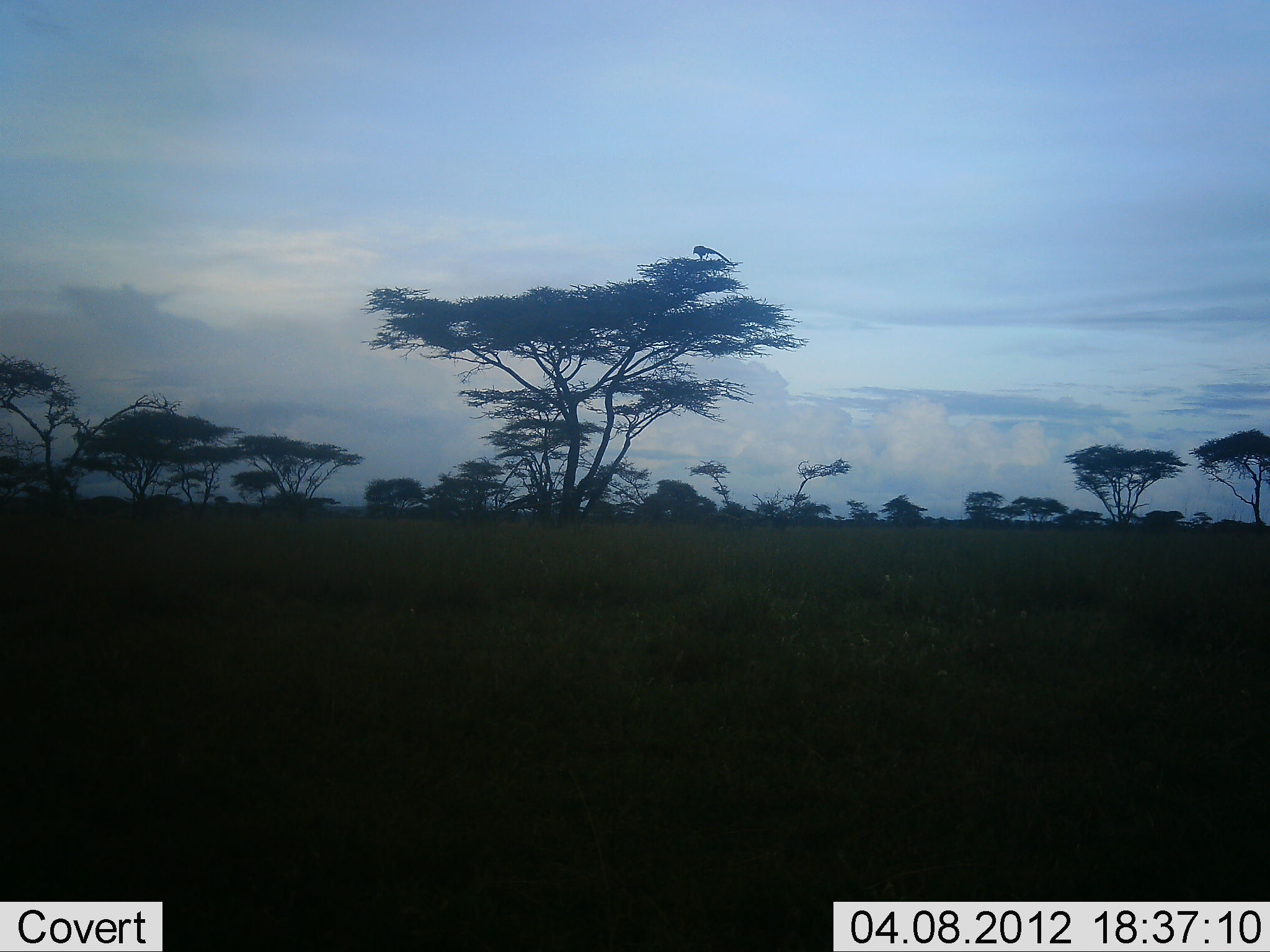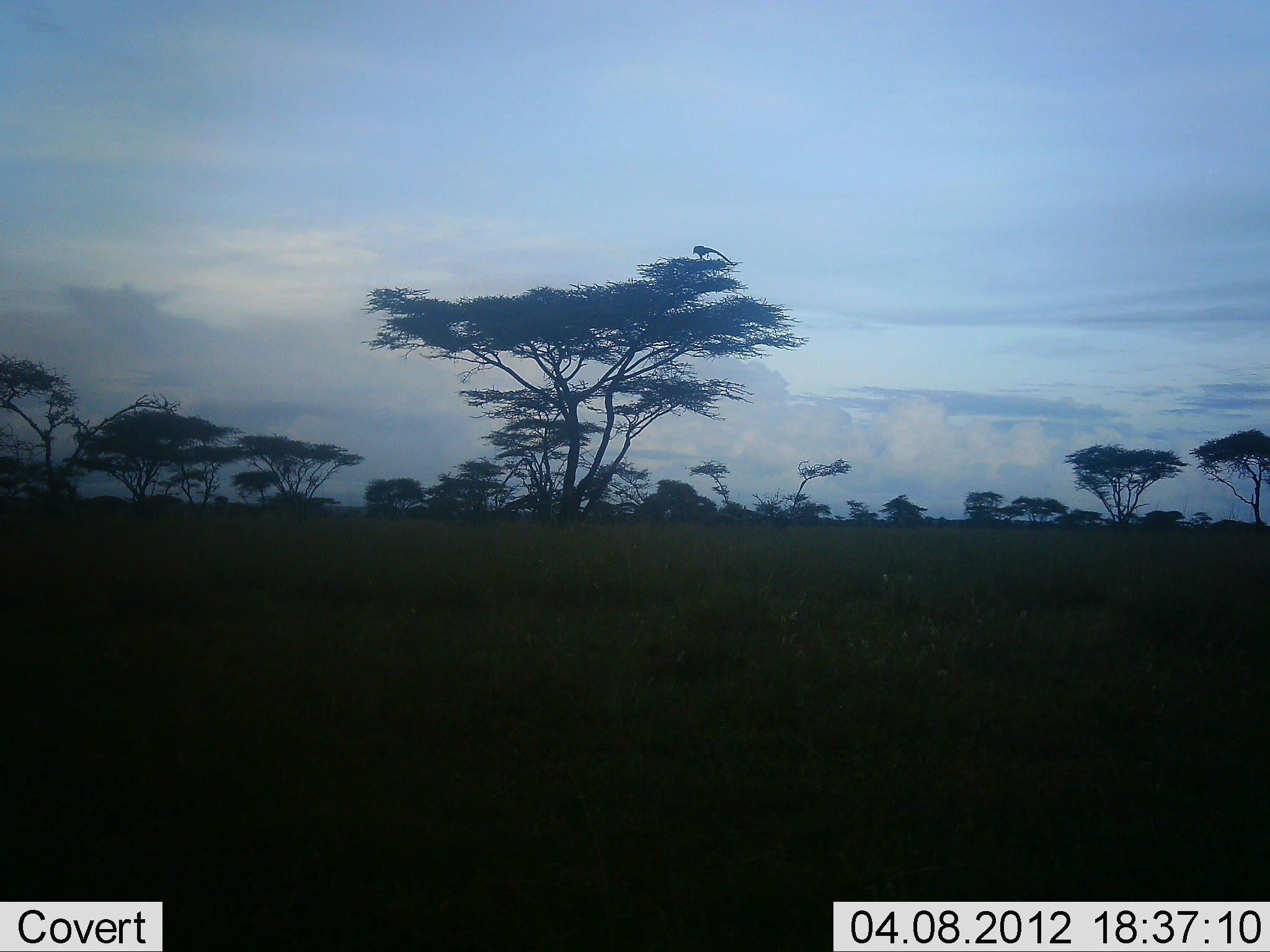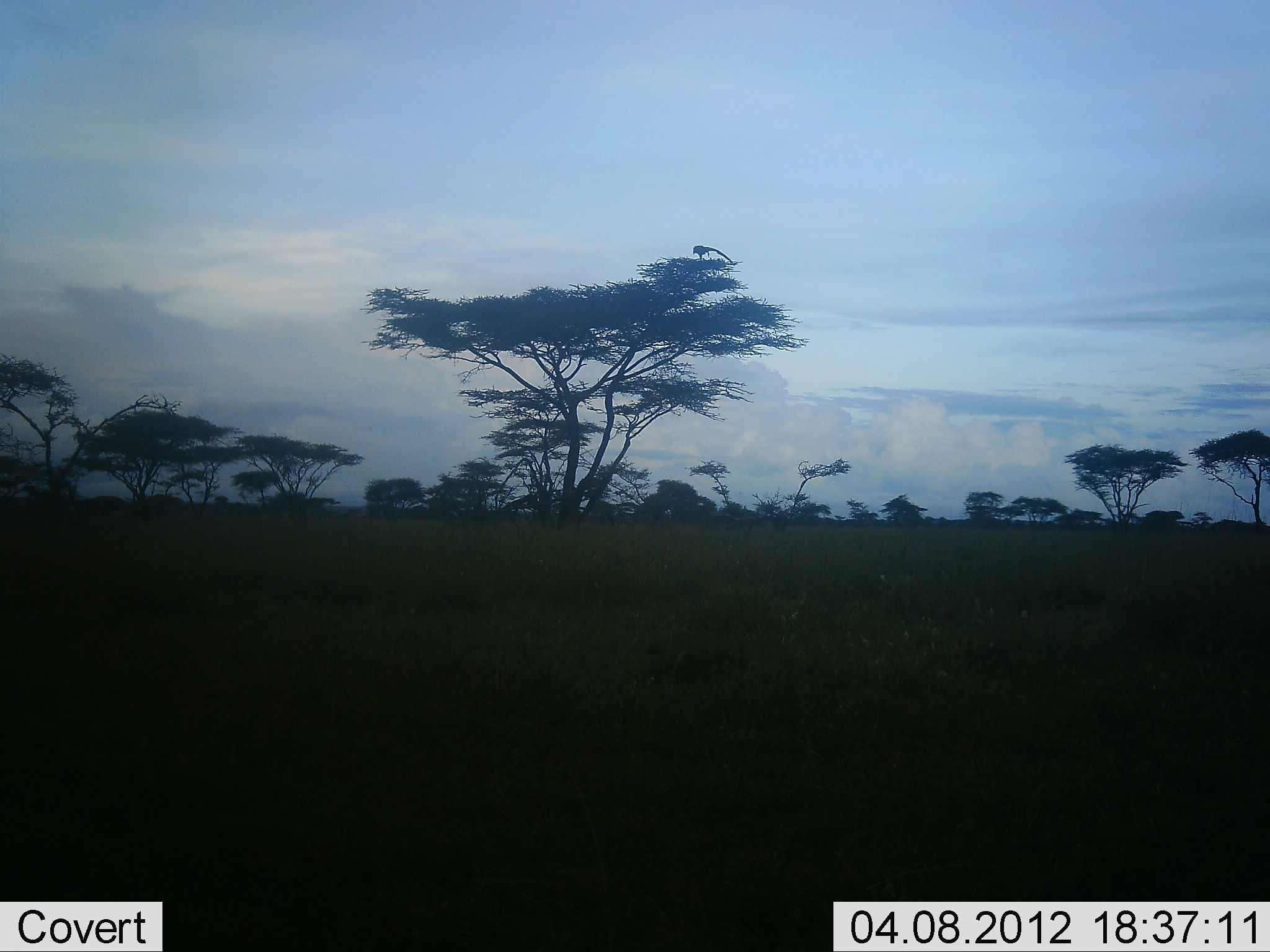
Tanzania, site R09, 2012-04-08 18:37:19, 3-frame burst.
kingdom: Animalia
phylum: Chordata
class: Aves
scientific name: Aves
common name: bird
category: otherbird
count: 1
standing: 80%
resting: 10%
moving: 10%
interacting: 0%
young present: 0%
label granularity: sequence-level